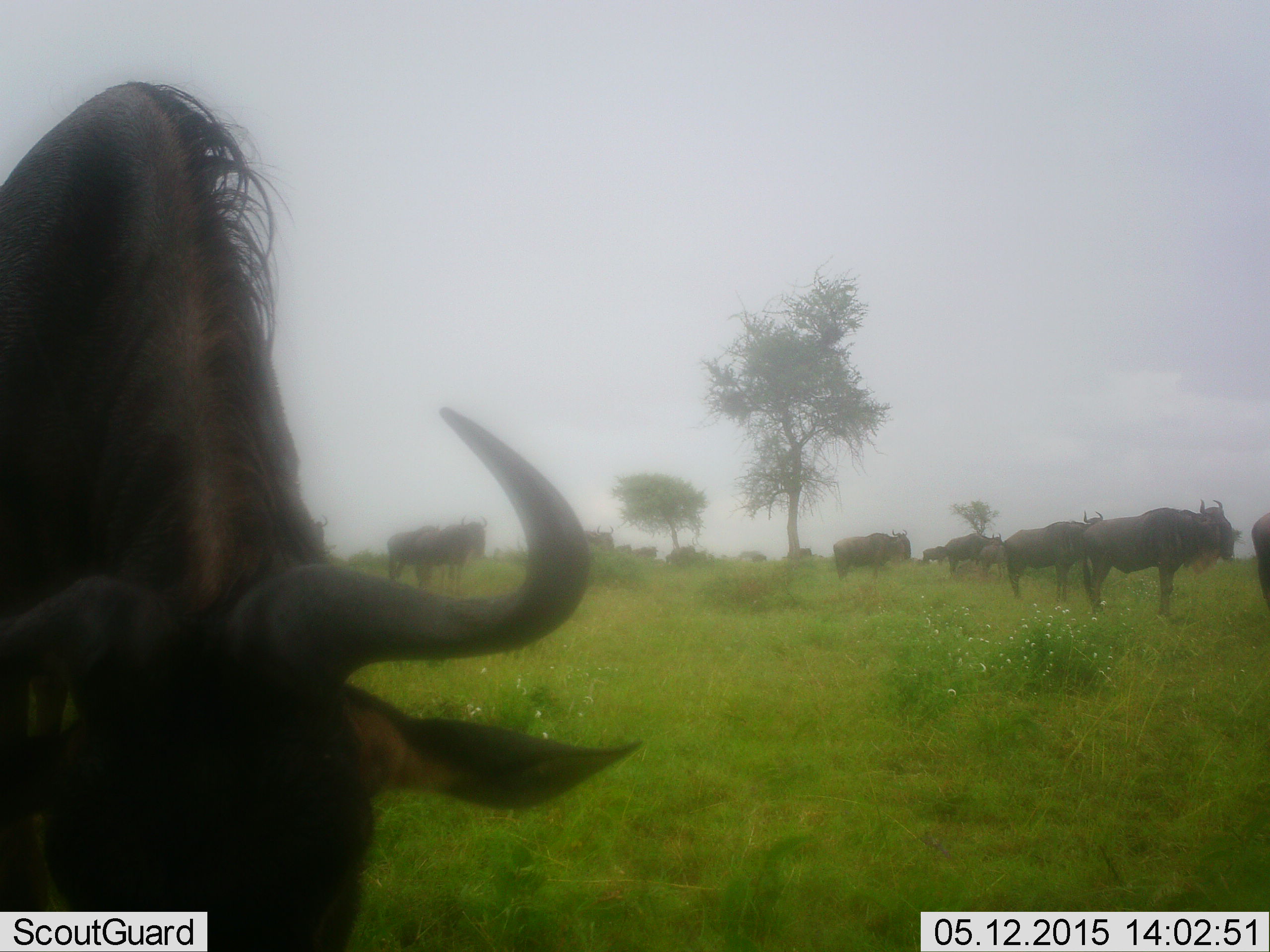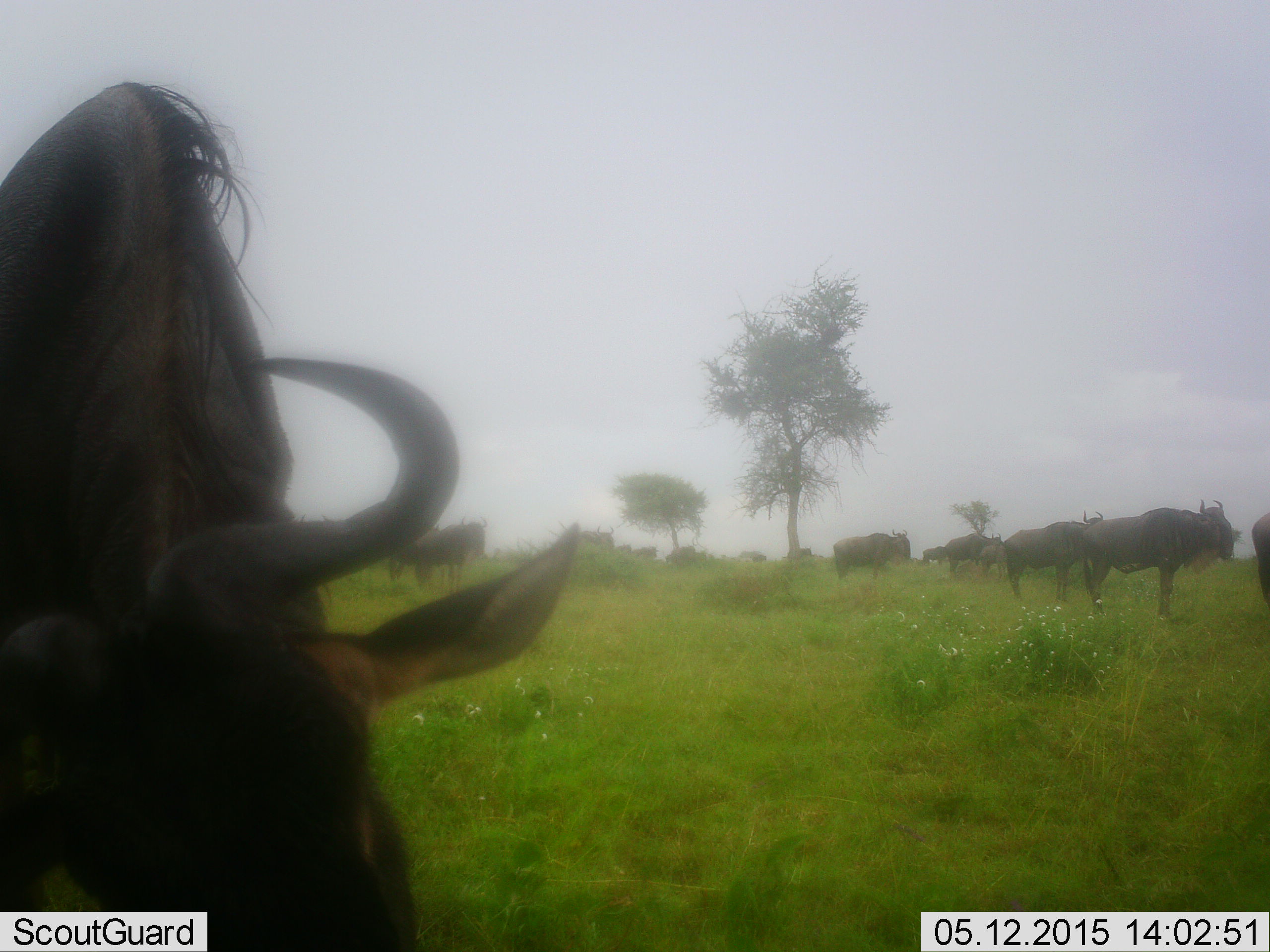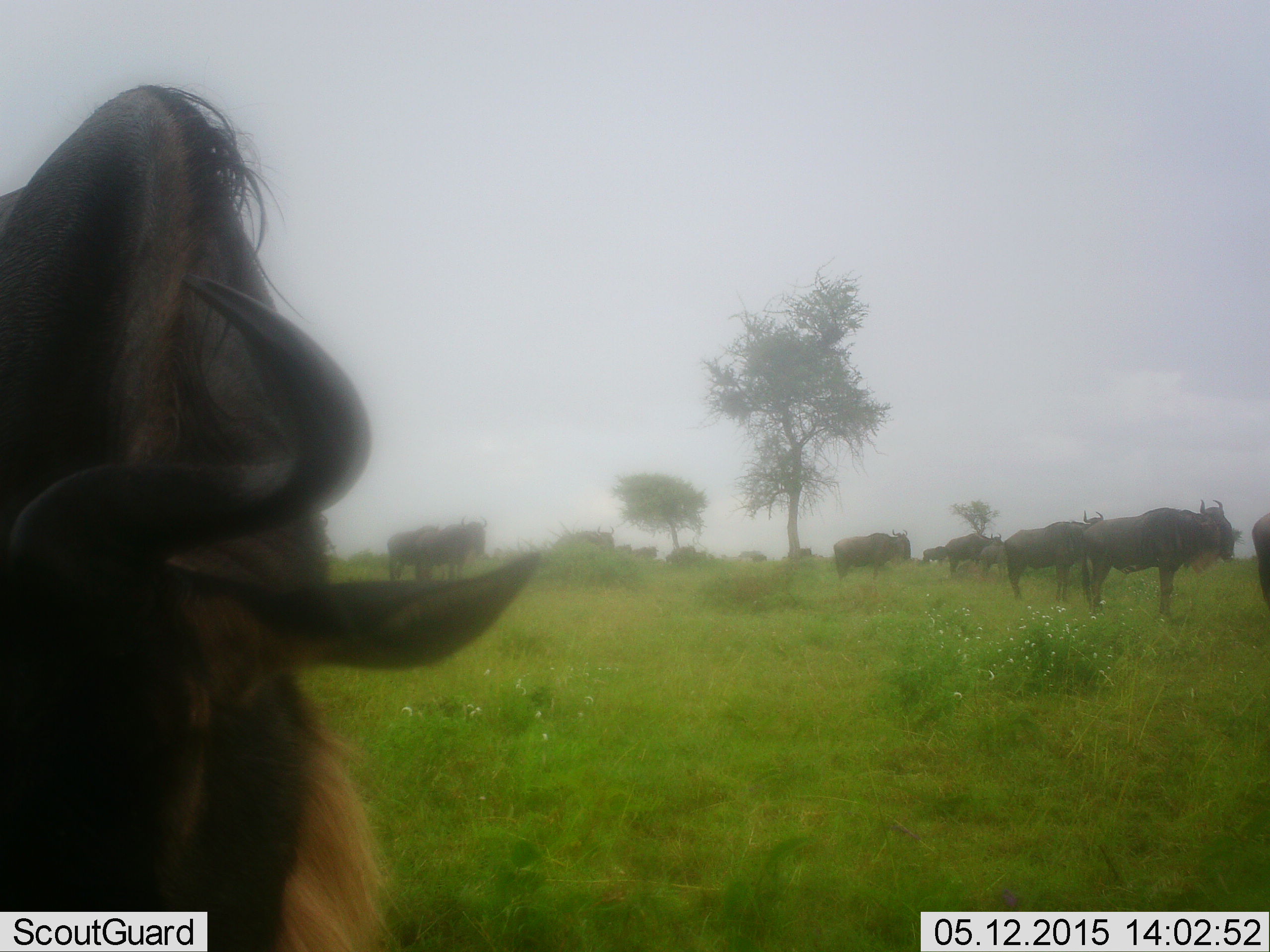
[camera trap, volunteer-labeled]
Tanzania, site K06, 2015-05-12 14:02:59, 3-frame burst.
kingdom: Animalia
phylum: Chordata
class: Mammalia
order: Artiodactyla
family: Bovidae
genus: Connochaetes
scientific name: Connochaetes taurinus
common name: blue wildebeest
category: wildebeest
Wildebeest (blue wildebeest) (Connochaetes taurinus), count 11-50. Behavior (volunteer vote fractions): standing 80%, resting 10%, moving 30%, interacting 10%. Young present (vote fraction): 0%. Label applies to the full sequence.